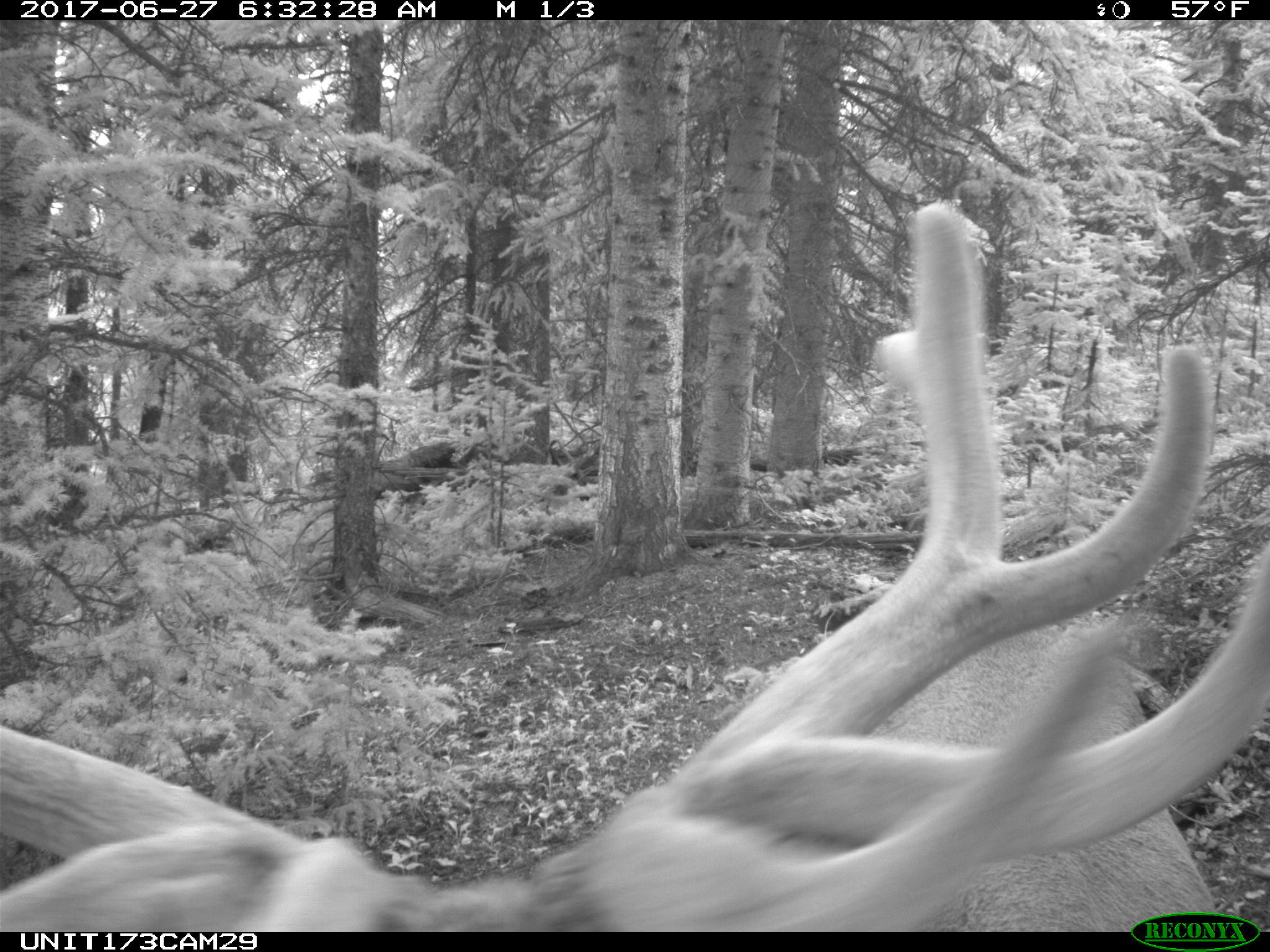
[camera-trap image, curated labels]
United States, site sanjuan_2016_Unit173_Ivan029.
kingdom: Animalia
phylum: Chordata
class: Mammalia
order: Artiodactyla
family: Cervidae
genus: Cervus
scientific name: Cervus elaphus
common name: red deer